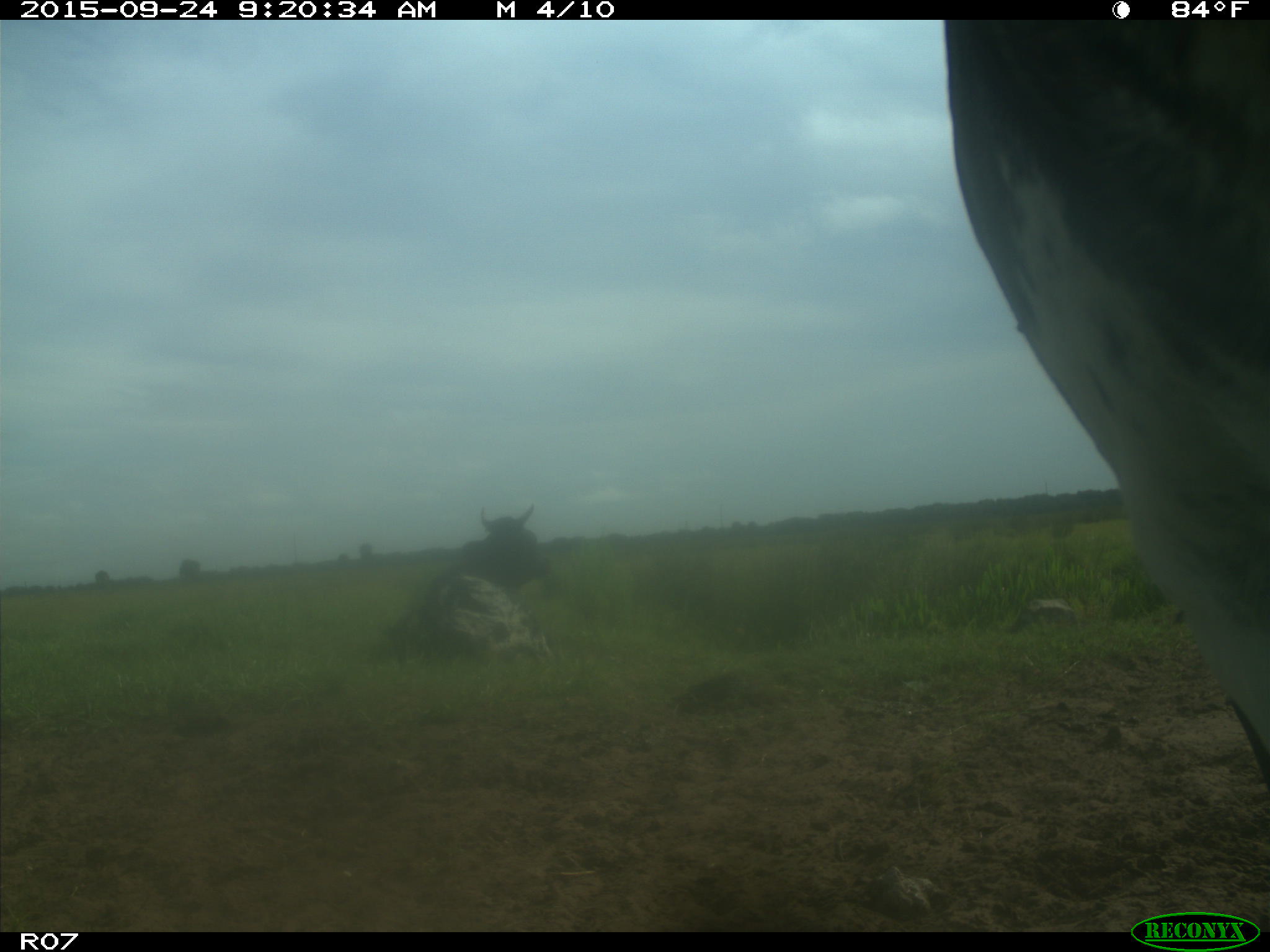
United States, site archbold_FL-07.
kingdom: Animalia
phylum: Chordata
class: Mammalia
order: Artiodactyla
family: Bovidae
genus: Bos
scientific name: Bos taurus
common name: domestic cow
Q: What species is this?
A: Bos taurus (domestic cow).